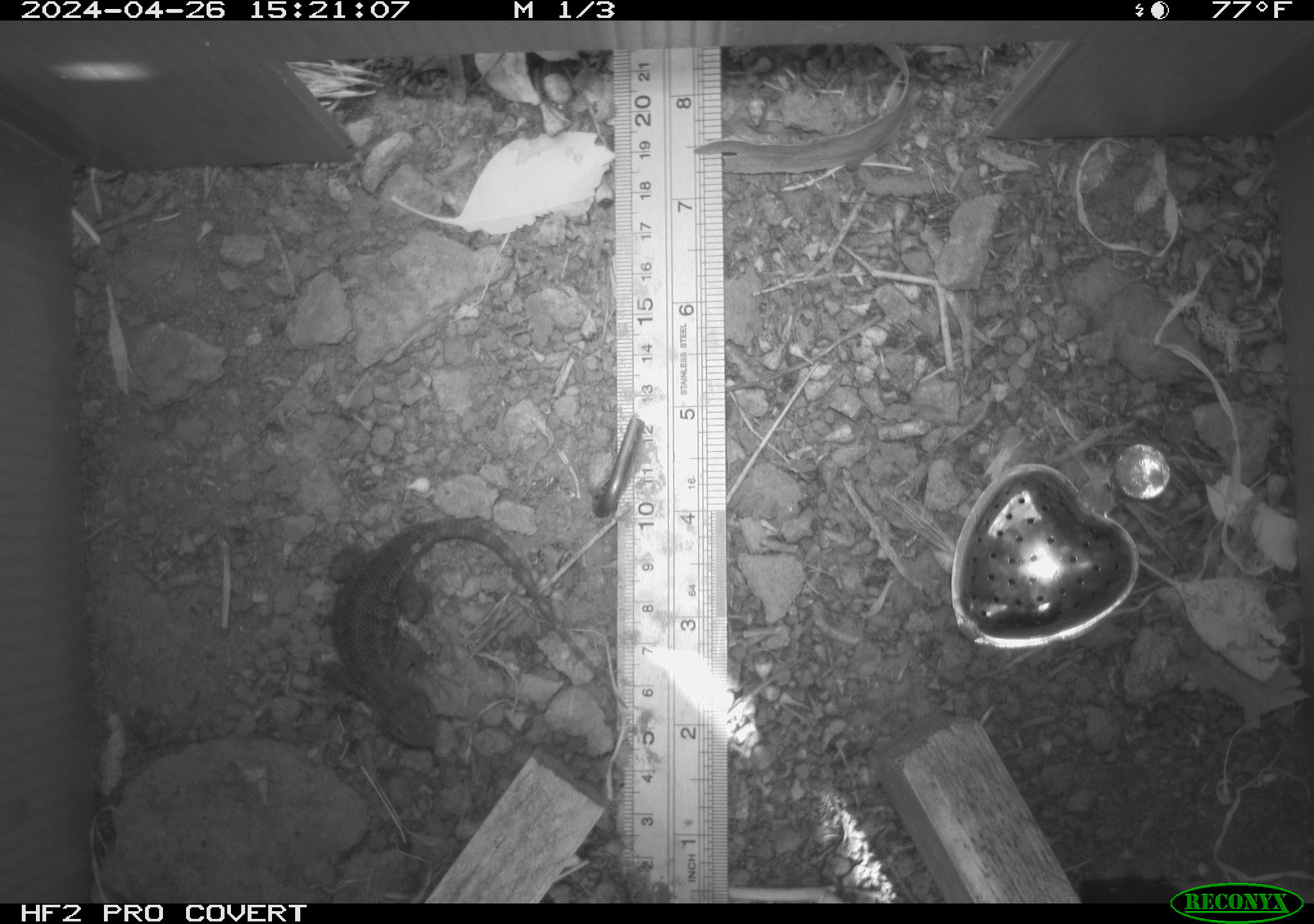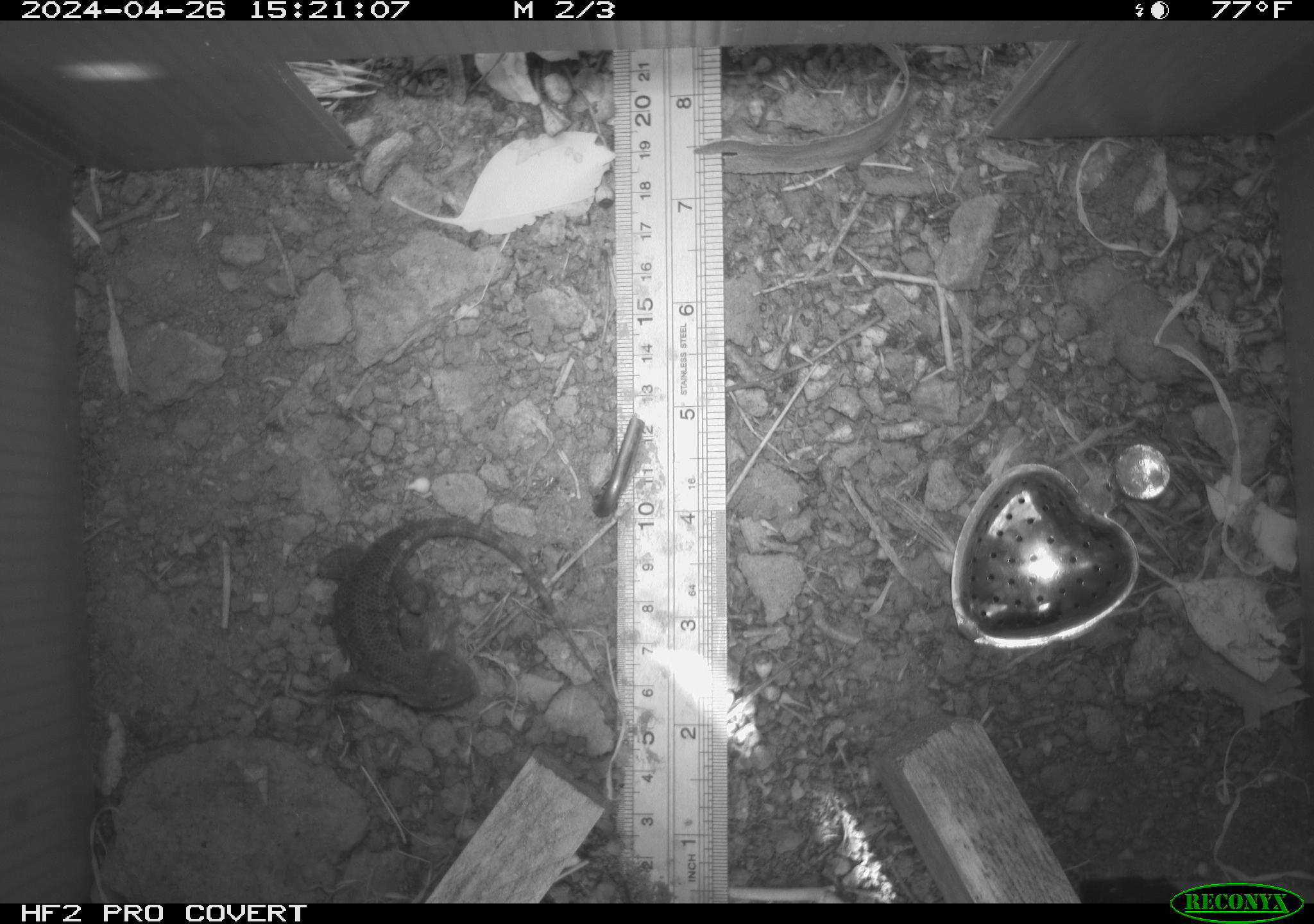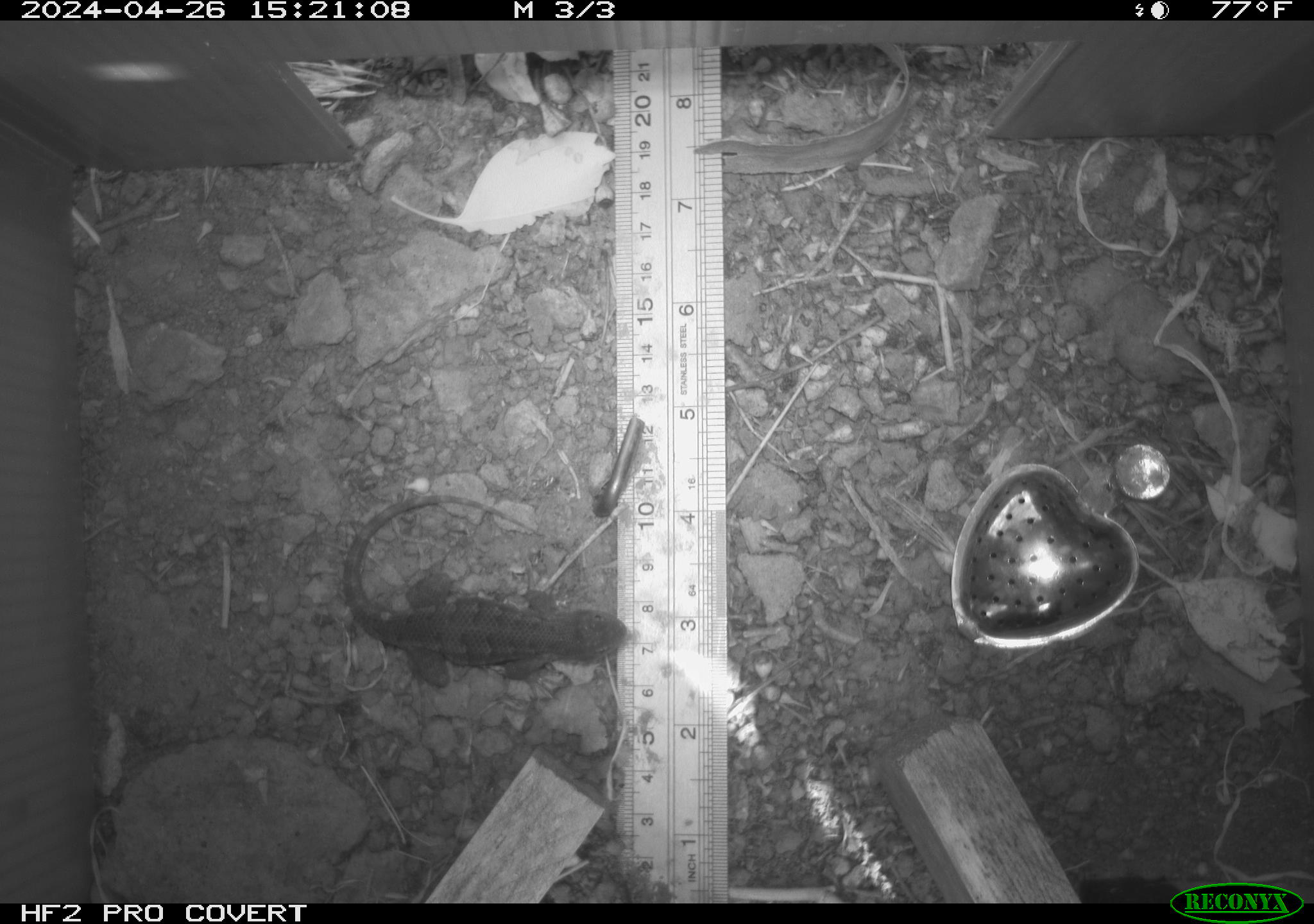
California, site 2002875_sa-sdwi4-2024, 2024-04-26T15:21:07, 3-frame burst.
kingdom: Animalia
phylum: Chordata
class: Reptilia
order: Squamata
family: Phrynosomatidae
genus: Sceloporus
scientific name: Sceloporus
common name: spiny lizards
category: sceloporus species